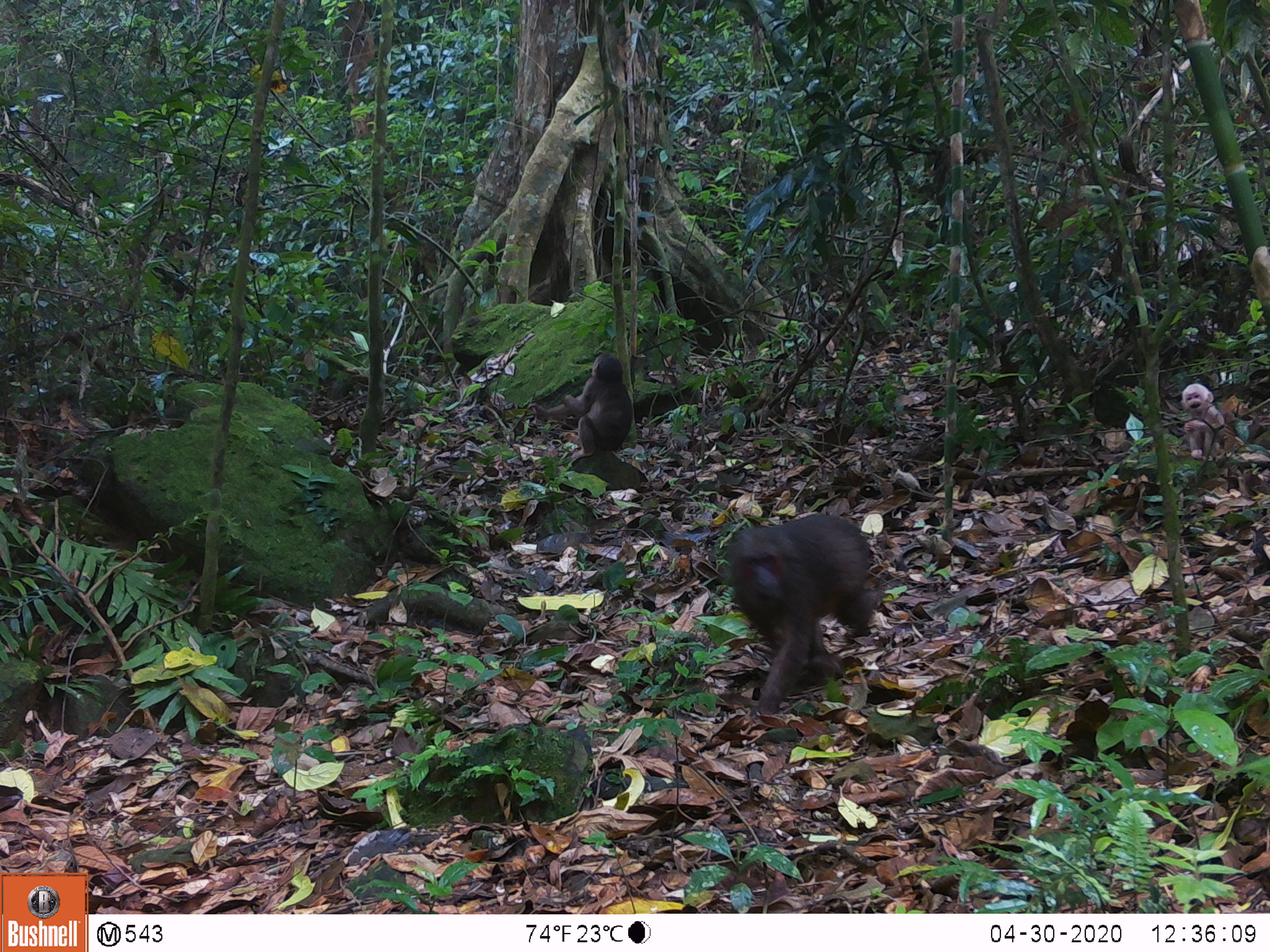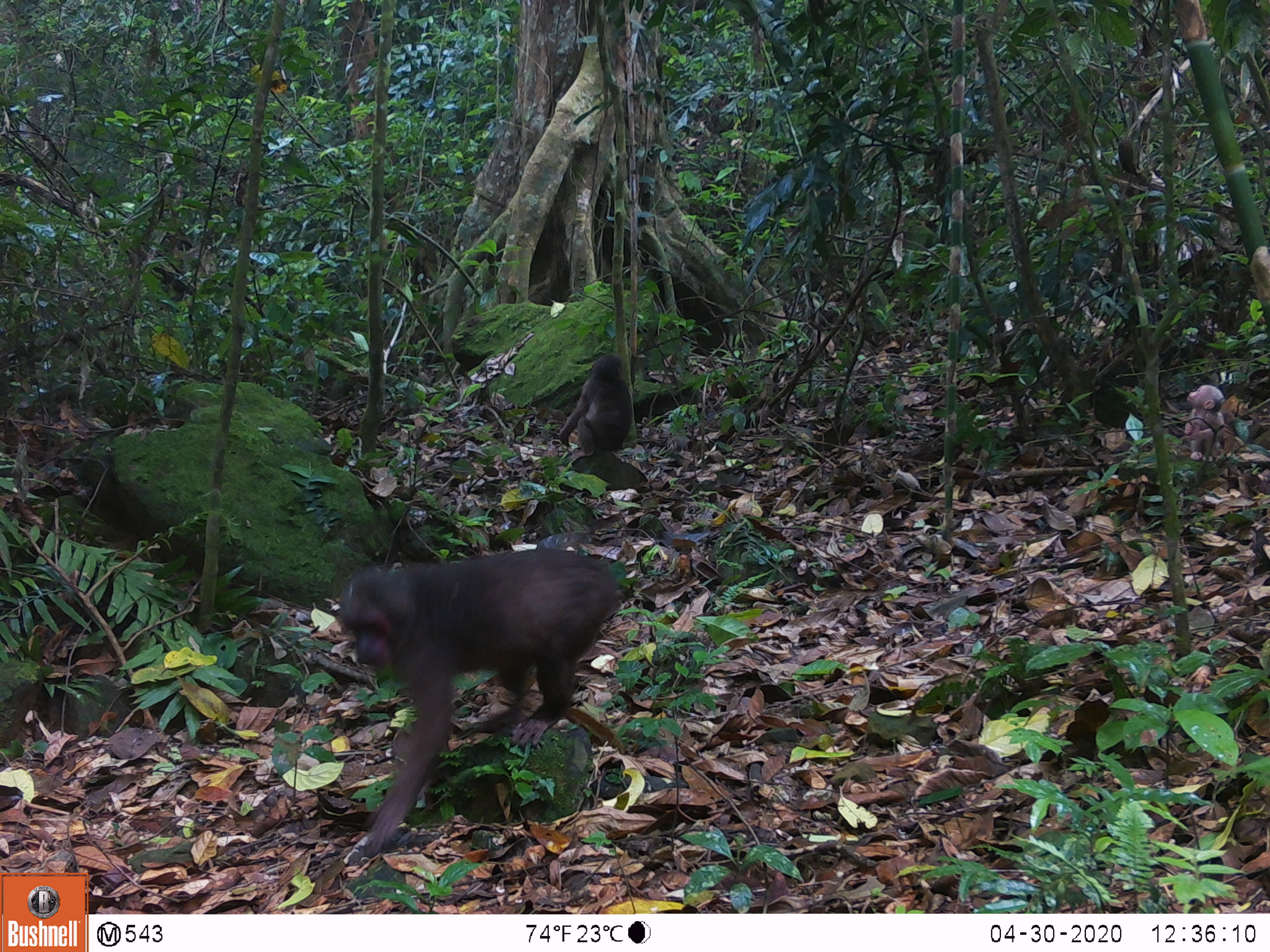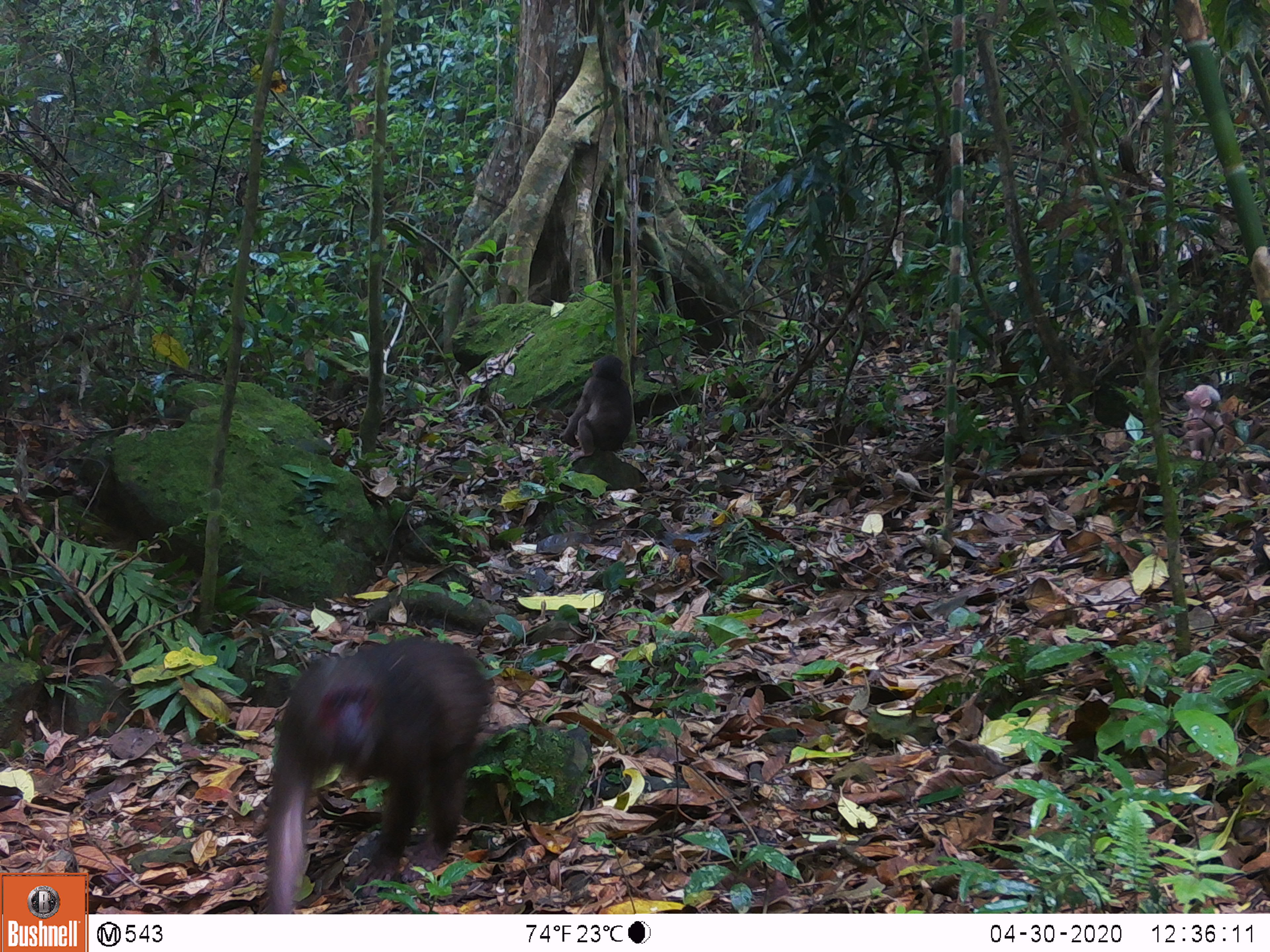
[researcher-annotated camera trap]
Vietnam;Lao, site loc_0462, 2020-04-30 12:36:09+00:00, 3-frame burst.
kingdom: Animalia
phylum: Chordata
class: Mammalia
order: Primates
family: Cercopithecidae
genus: Macaca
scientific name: Macaca arctoides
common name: stump-tailed macaque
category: stump tailed macaque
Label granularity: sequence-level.